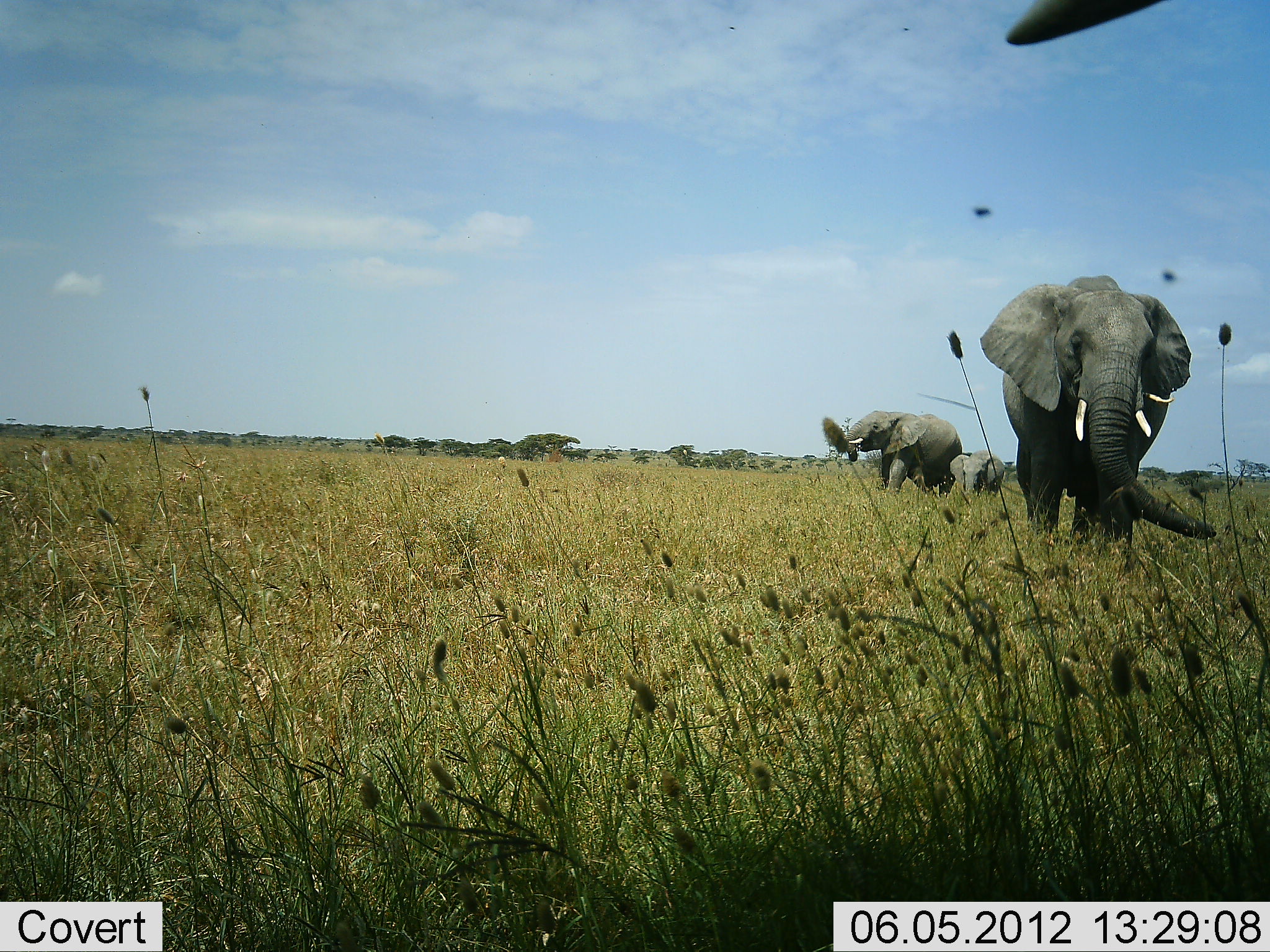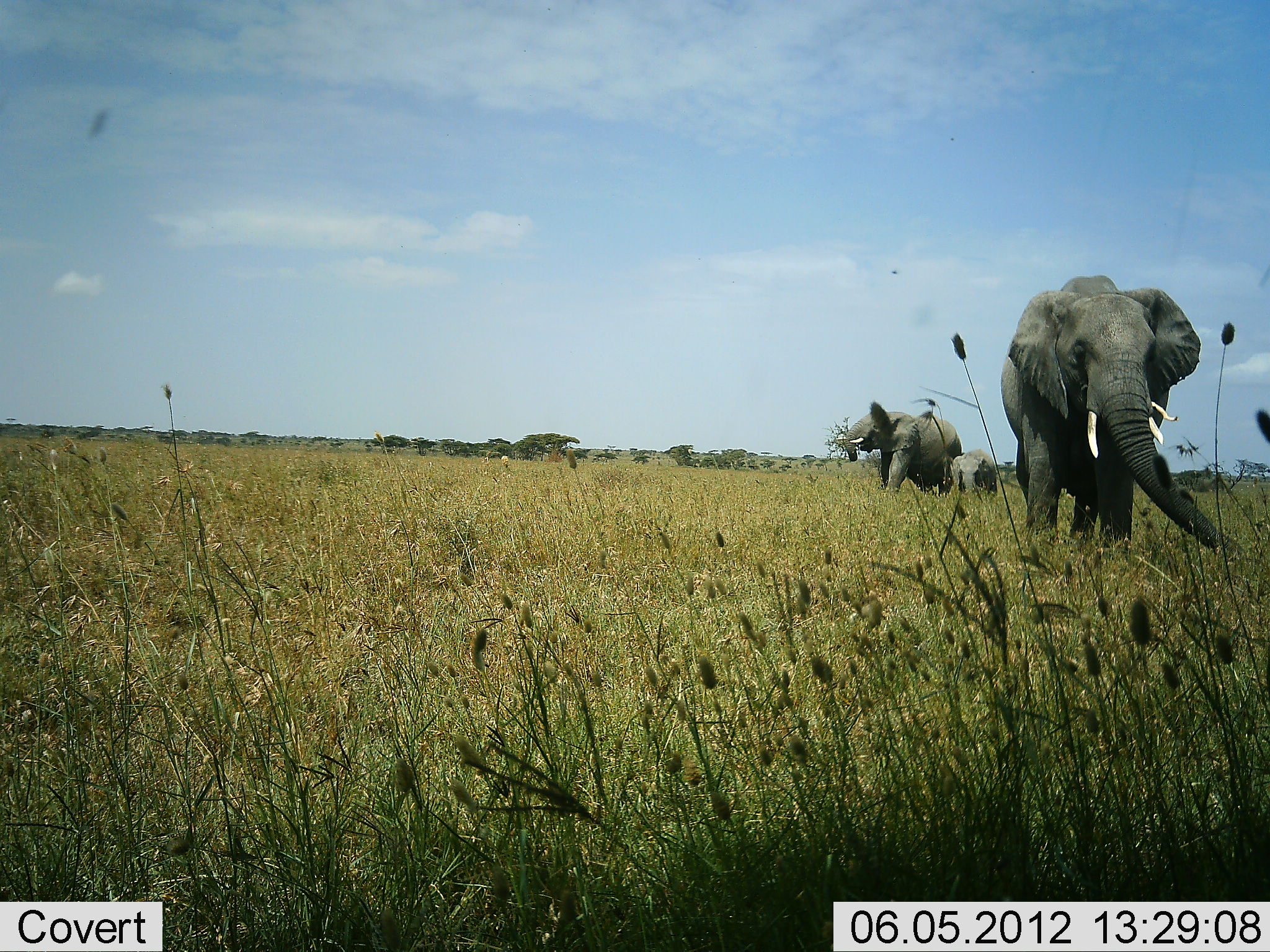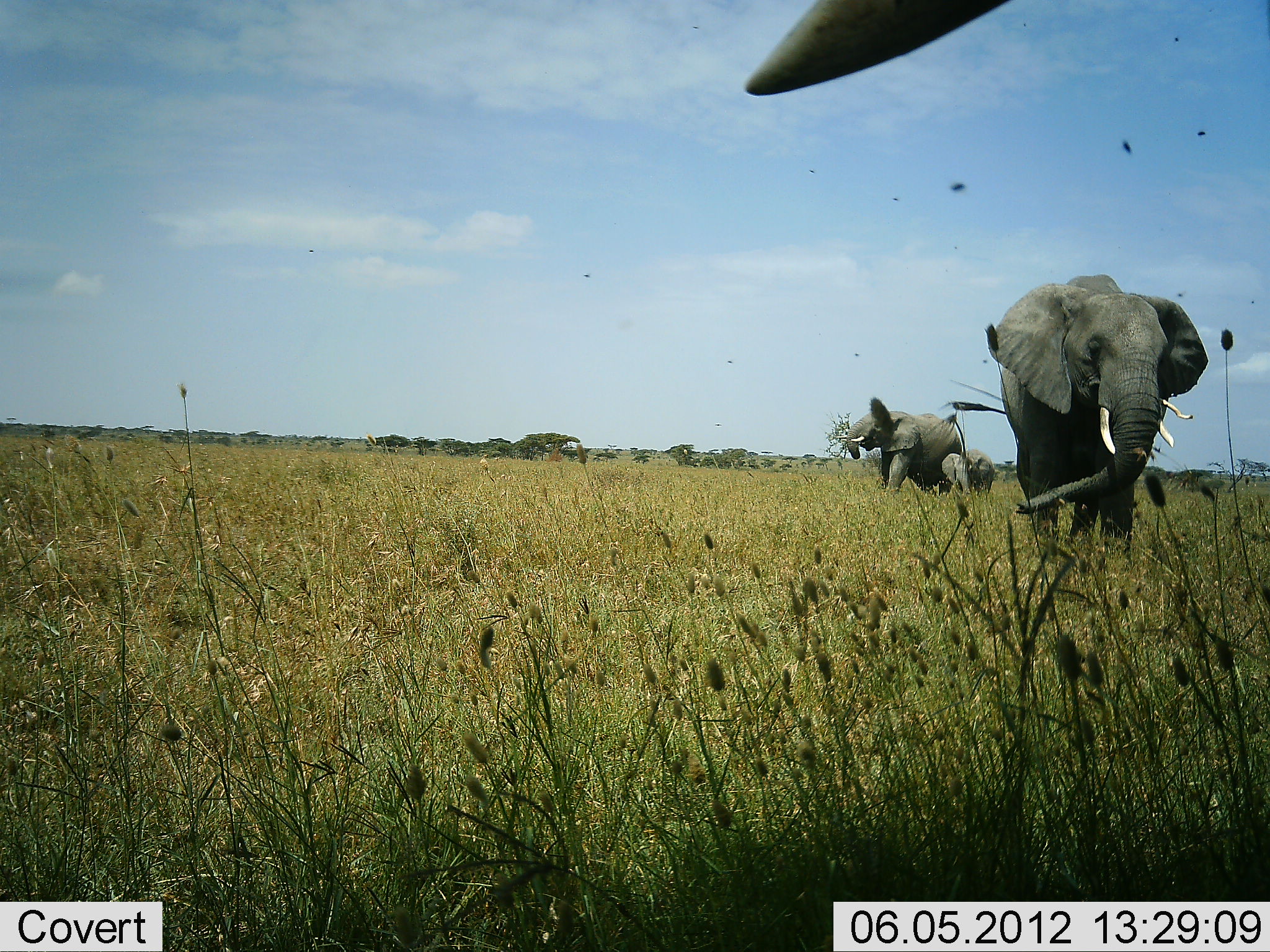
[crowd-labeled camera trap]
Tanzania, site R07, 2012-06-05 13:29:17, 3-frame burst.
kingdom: Animalia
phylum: Chordata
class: Mammalia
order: Proboscidea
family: Elephantidae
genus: Loxodonta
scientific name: Loxodonta africana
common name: african bush elephant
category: elephant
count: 3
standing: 90%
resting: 0%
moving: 10%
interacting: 20%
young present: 90%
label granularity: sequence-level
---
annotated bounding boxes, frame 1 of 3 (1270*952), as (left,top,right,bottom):
animal: (980,274,1217,562); (846,411,966,499); (1003,0,1163,45); (950,451,1003,495)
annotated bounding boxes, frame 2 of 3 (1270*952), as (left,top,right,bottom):
animal: (999,275,1243,559); (836,400,965,495); (951,448,997,497)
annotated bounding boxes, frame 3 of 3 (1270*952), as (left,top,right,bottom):
animal: (983,272,1209,553); (739,0,1021,95); (835,398,964,497); (943,448,994,499)